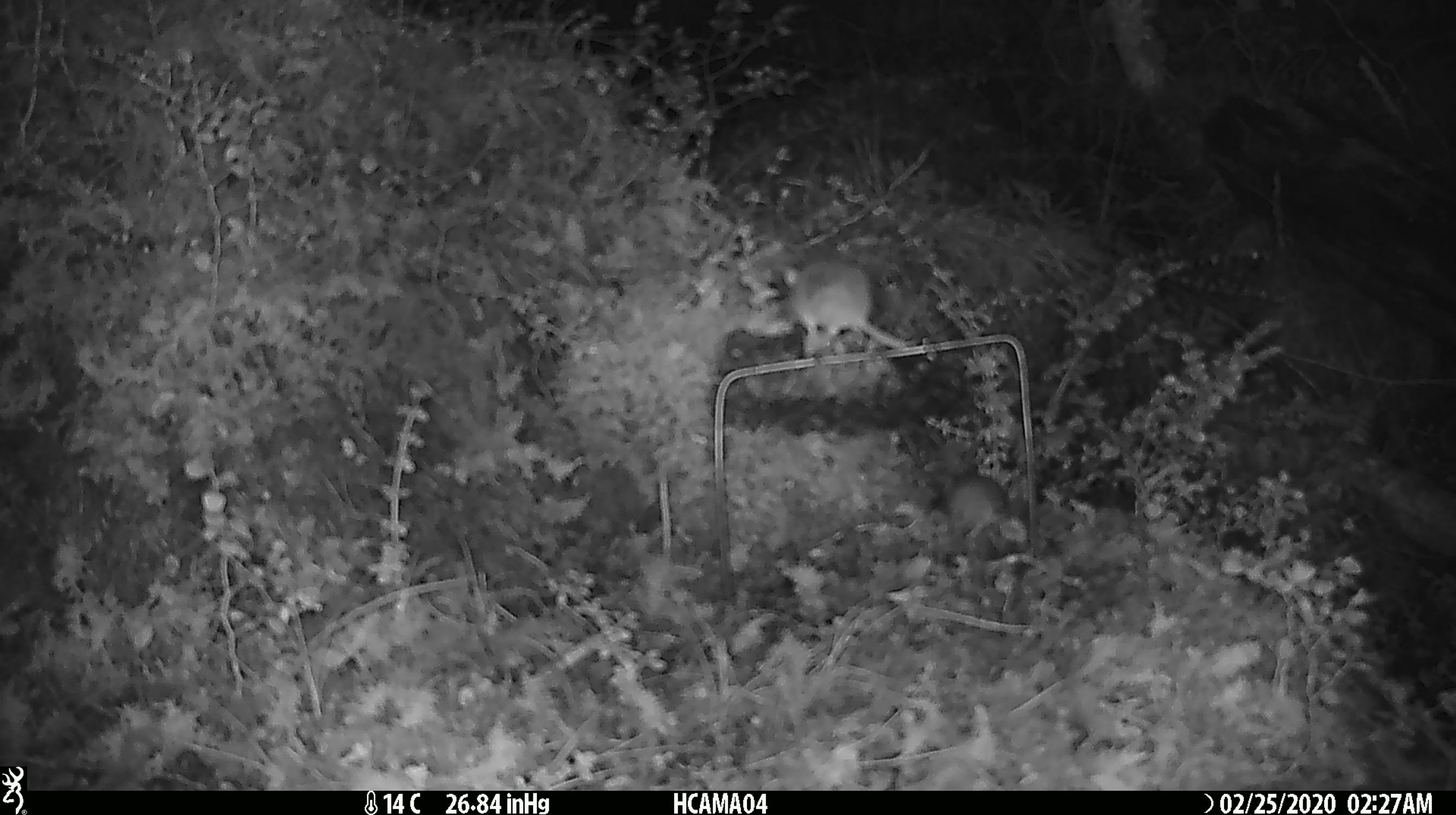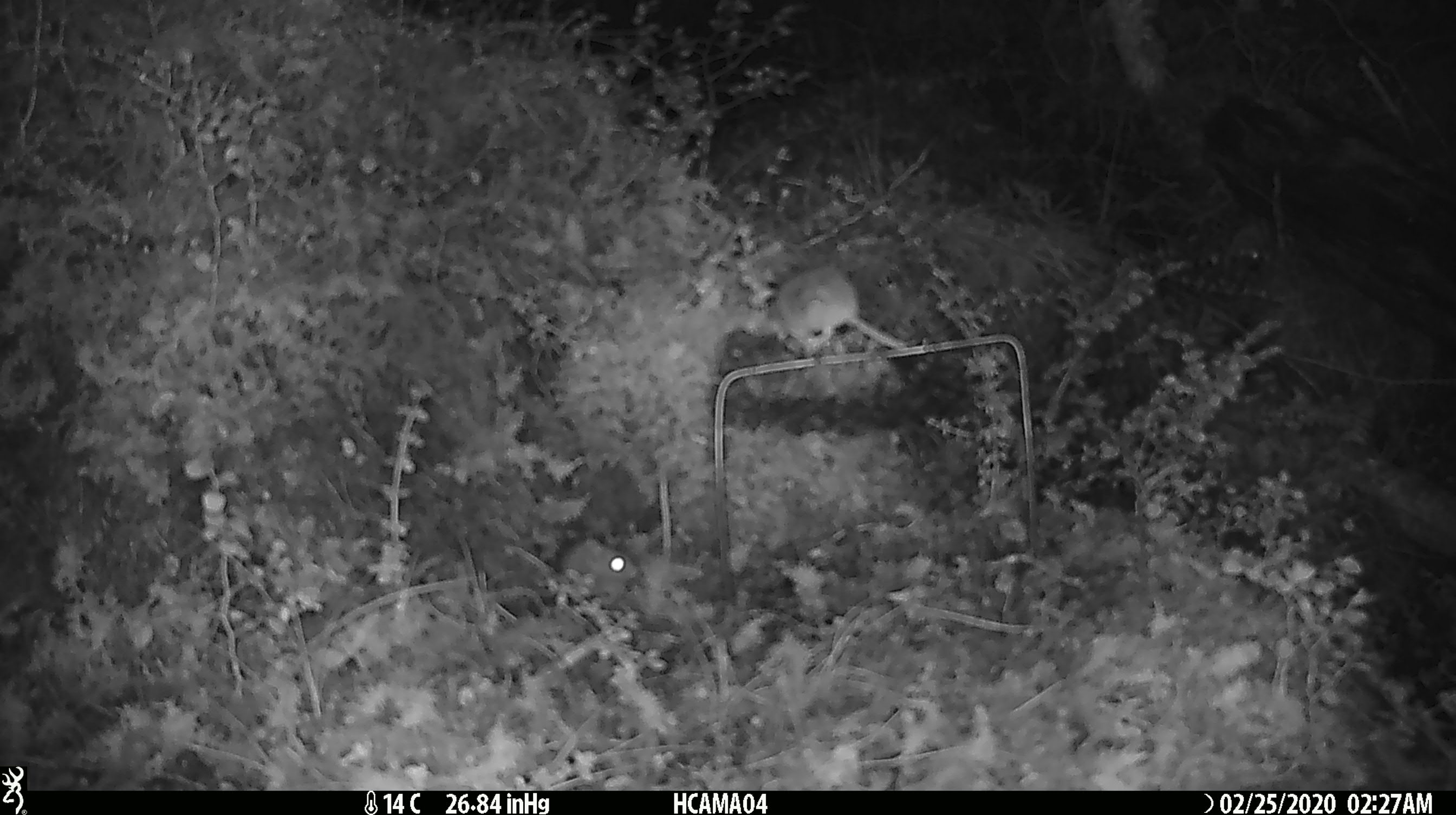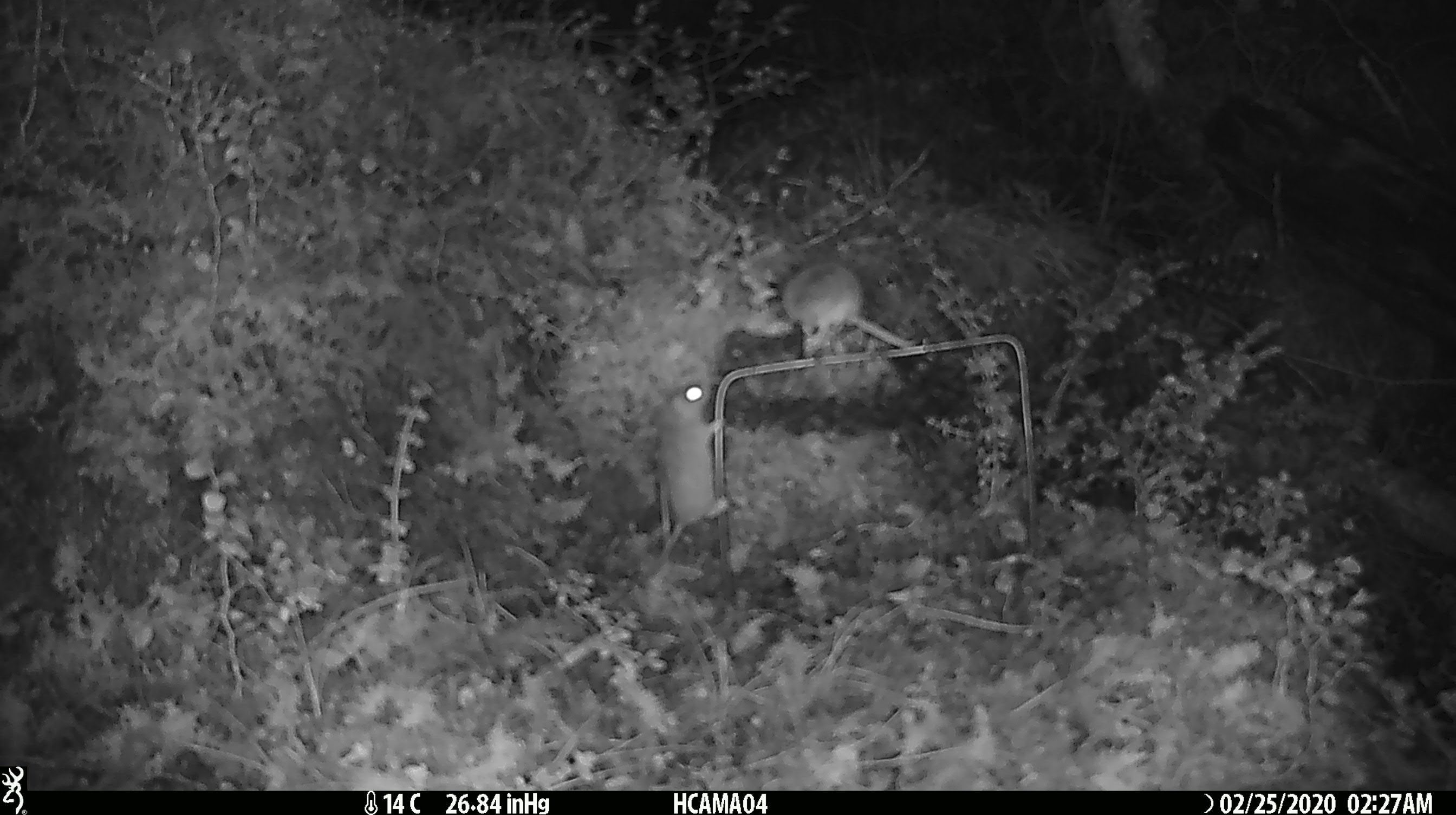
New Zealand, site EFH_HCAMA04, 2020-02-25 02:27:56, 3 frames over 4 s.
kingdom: Animalia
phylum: Chordata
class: Mammalia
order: Rodentia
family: Muridae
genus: Mus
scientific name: Mus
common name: mouse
Mouse (Mus).